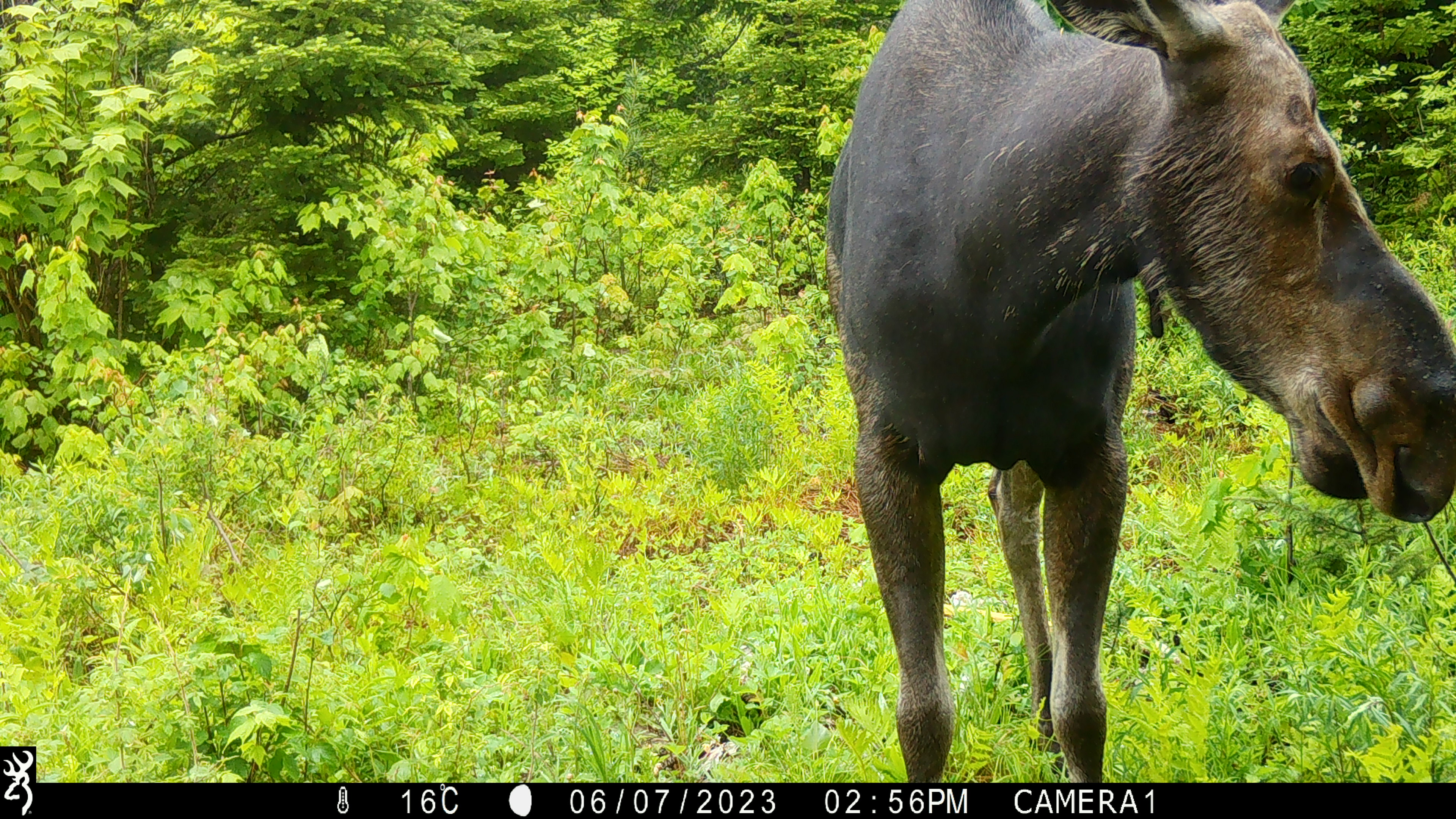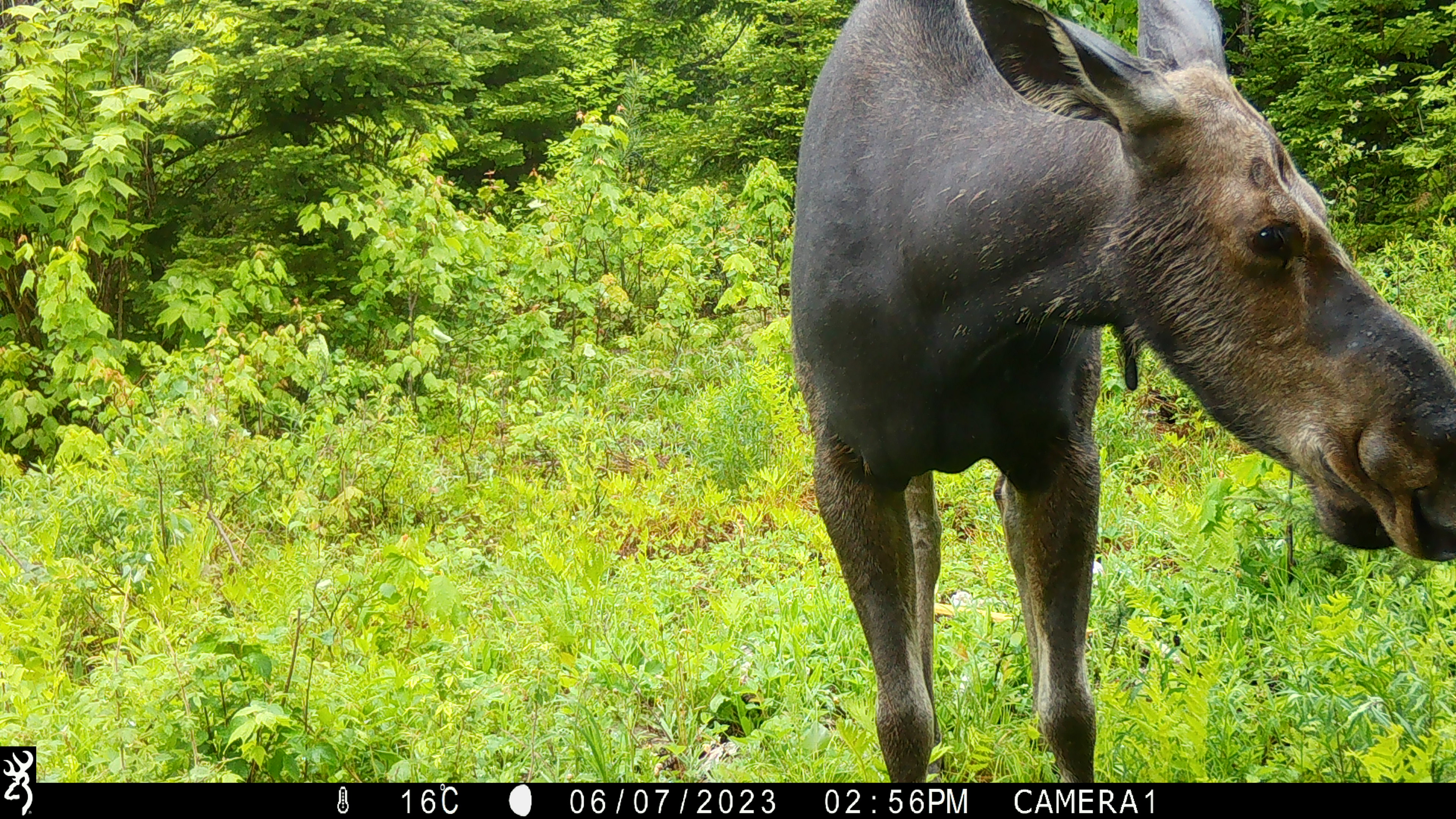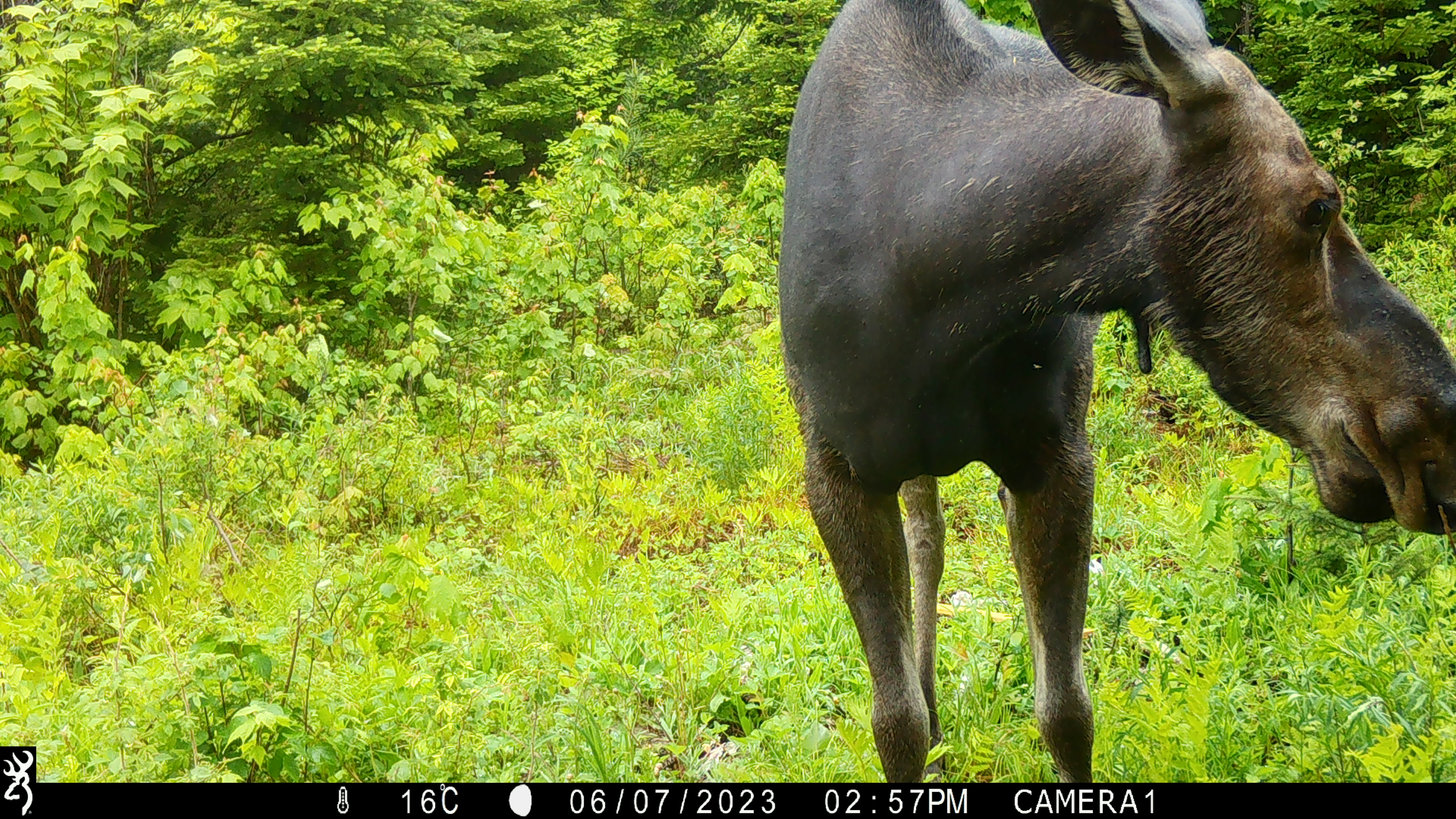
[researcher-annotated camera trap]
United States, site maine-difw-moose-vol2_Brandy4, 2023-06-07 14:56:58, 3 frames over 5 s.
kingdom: Animalia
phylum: Chordata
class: Mammalia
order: Artiodactyla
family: Cervidae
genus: Alces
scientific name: Alces alces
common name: moose